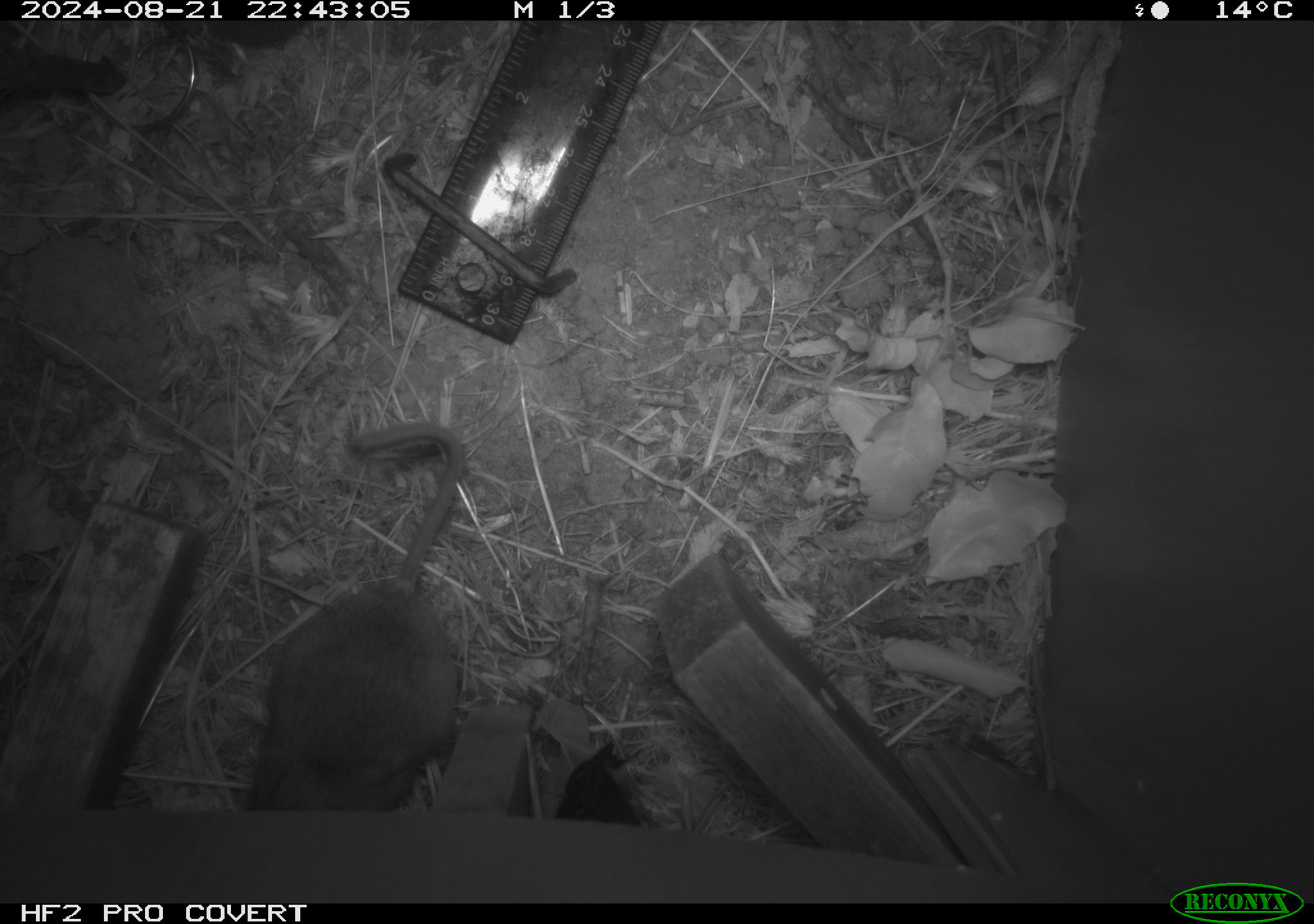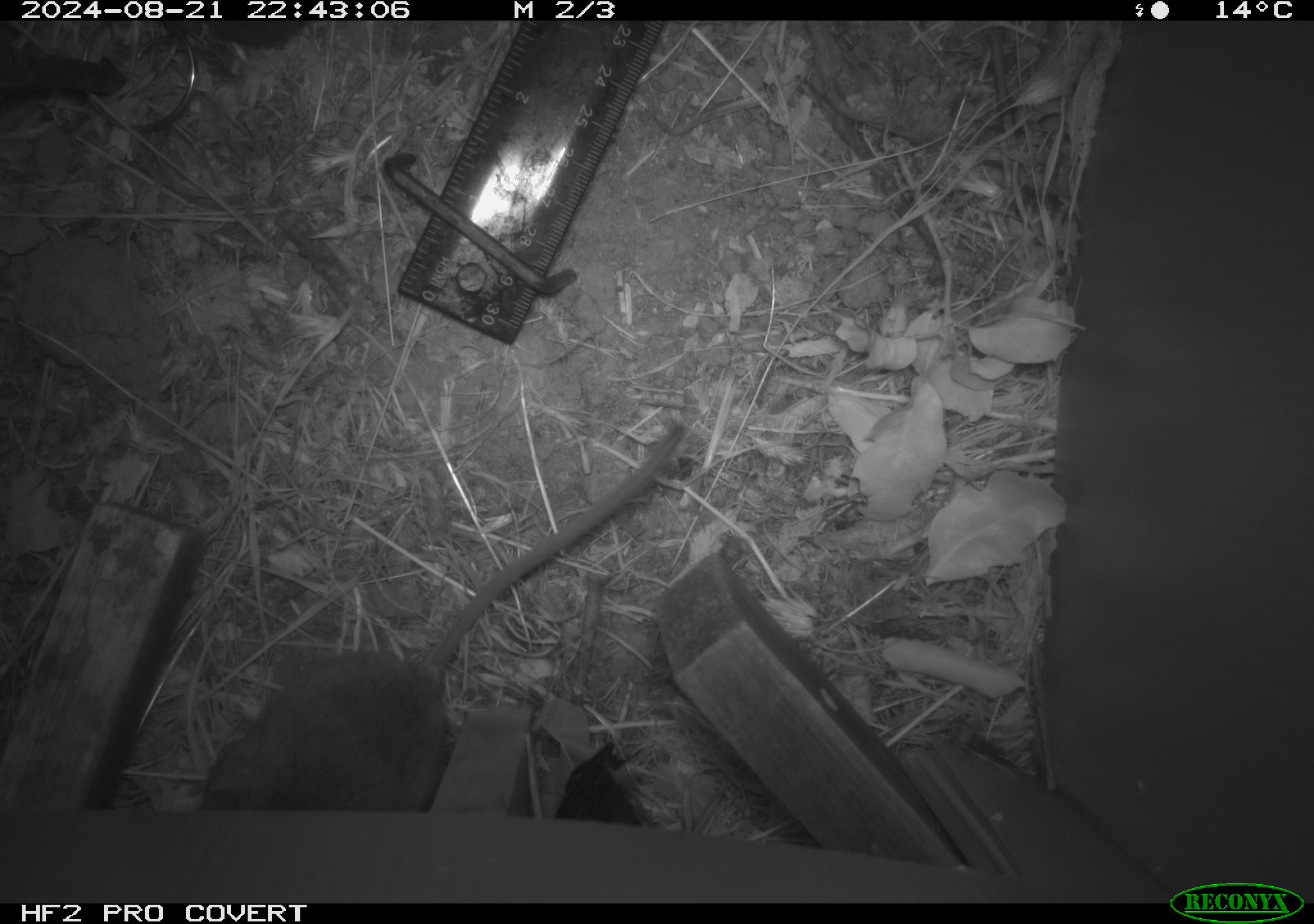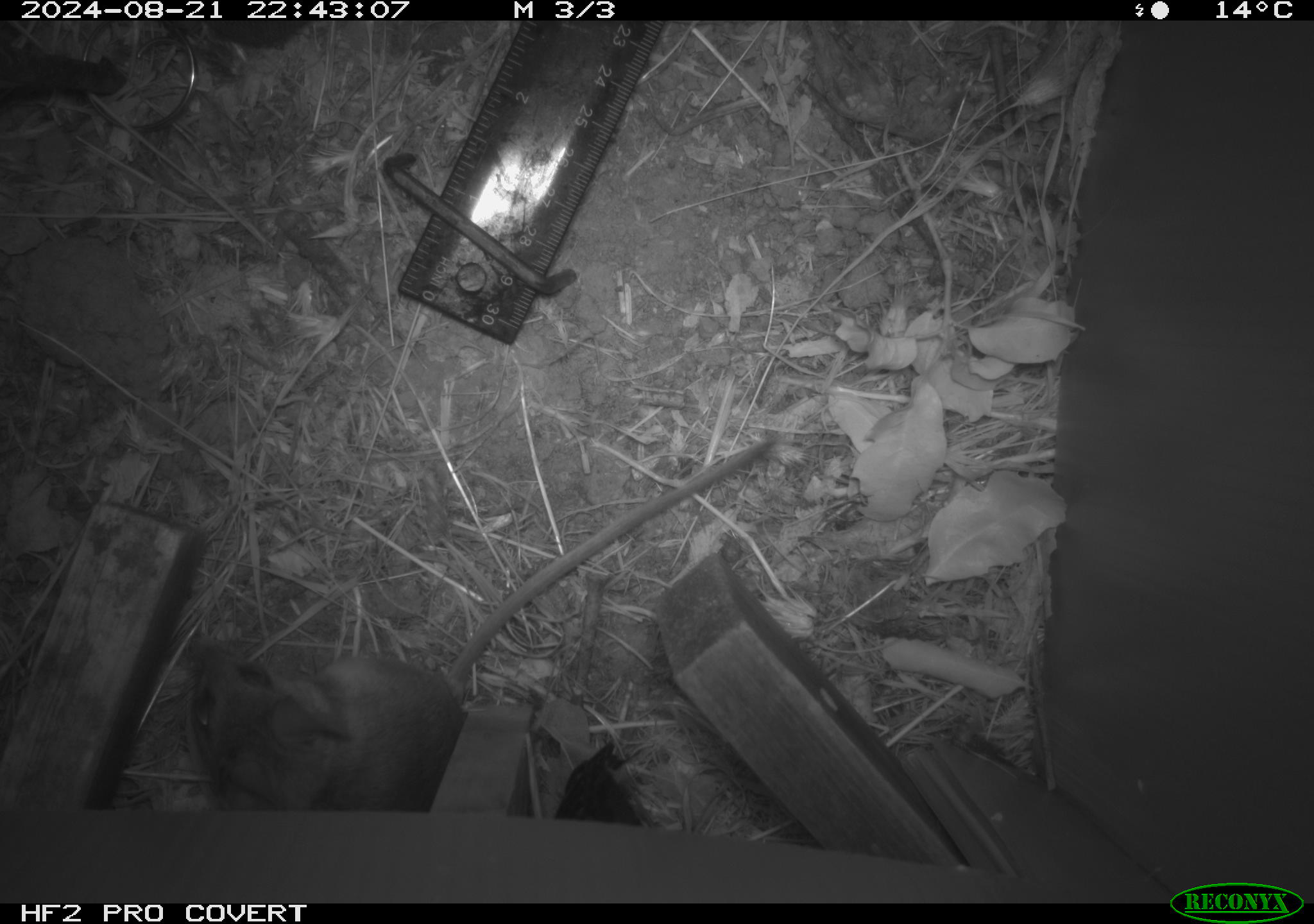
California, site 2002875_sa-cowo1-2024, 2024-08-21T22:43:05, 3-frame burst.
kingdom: Animalia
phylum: Chordata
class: Mammalia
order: Rodentia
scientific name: Rodentia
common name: rodent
Rodent (Rodentia).